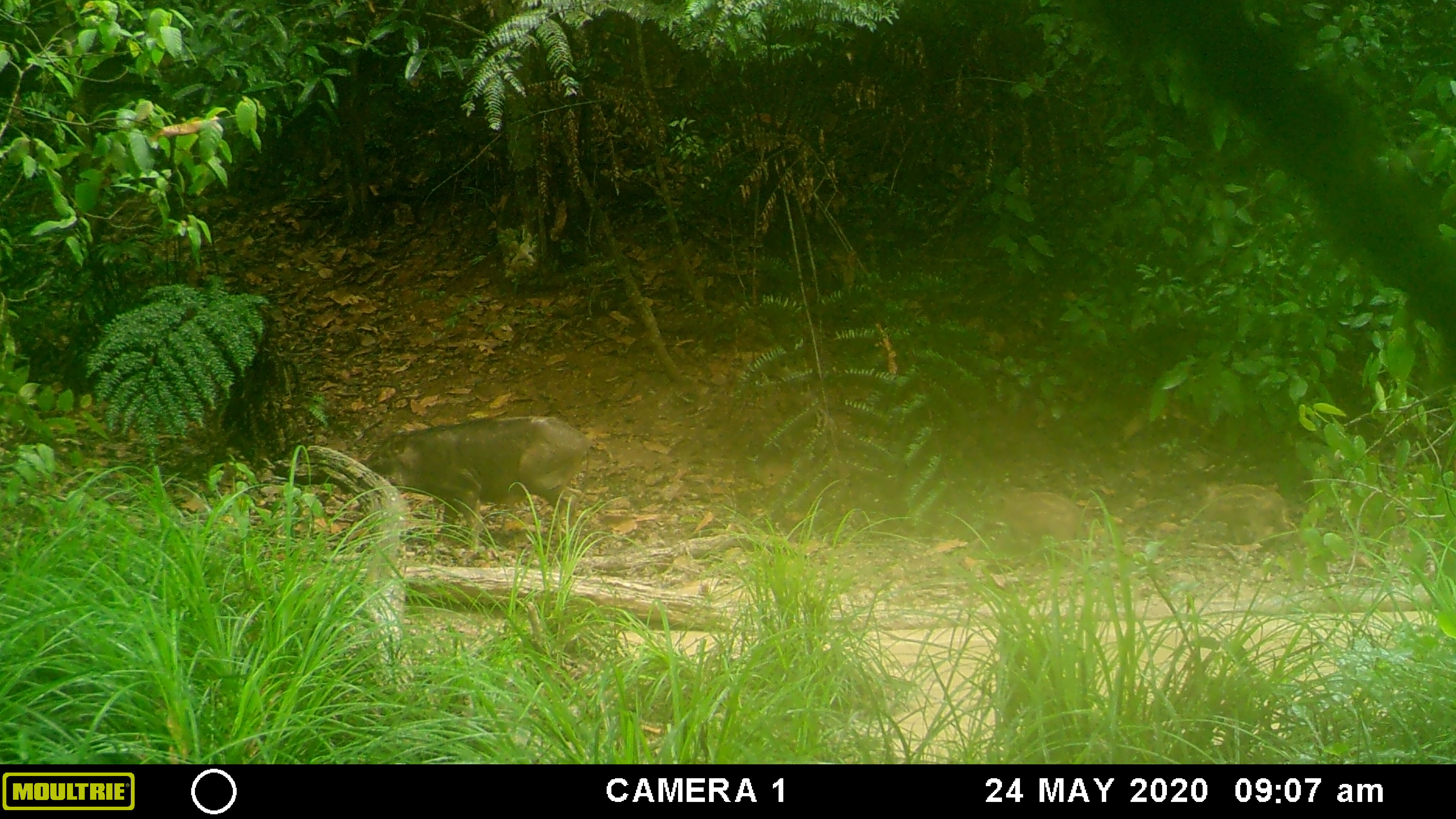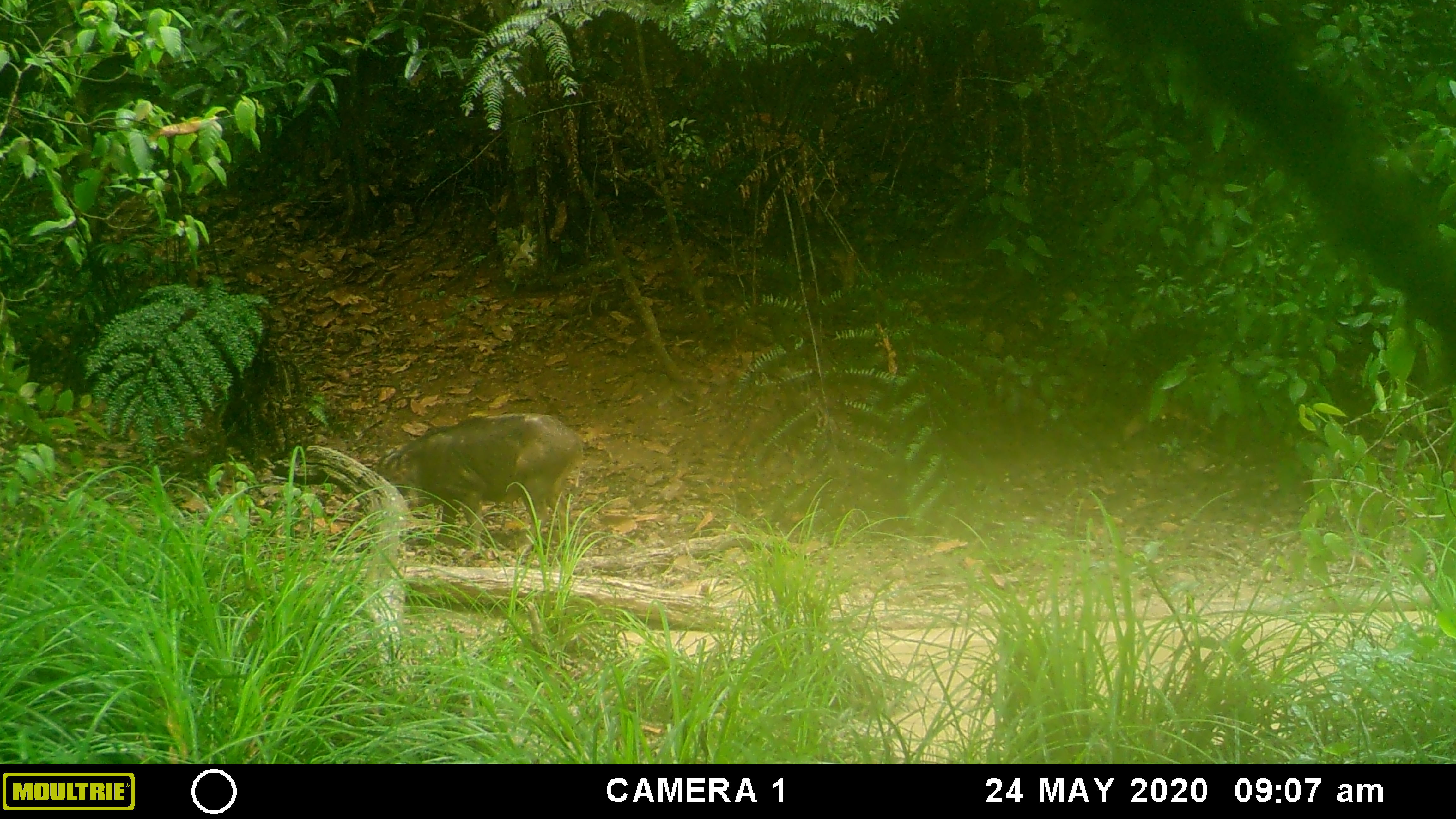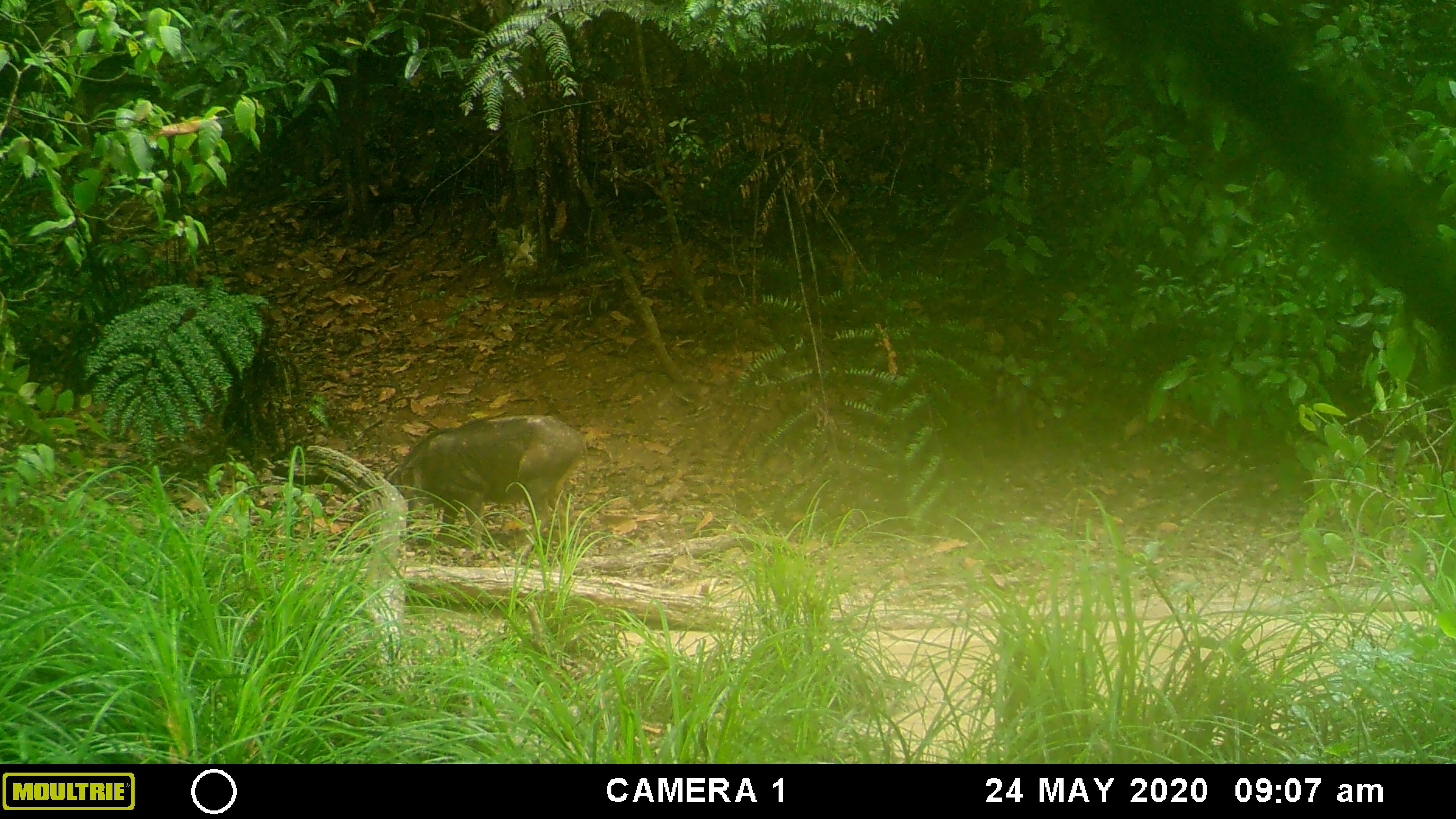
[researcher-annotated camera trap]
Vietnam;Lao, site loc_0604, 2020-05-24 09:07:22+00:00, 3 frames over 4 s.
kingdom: Animalia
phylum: Chordata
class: Mammalia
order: Artiodactyla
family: Suidae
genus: Sus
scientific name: Sus scrofa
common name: eurasian wild pig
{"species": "eurasian wild pig (Sus scrofa)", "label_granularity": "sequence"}